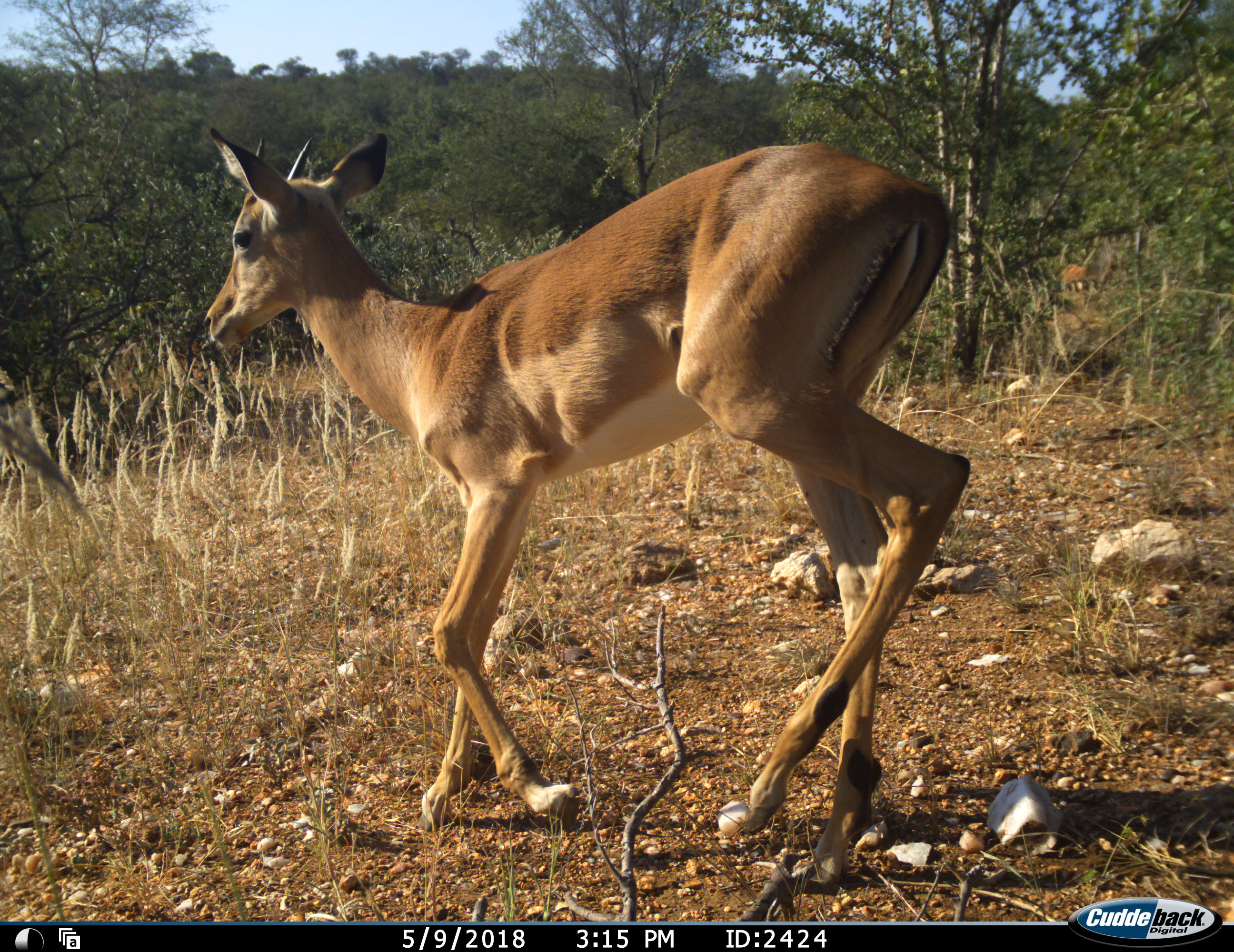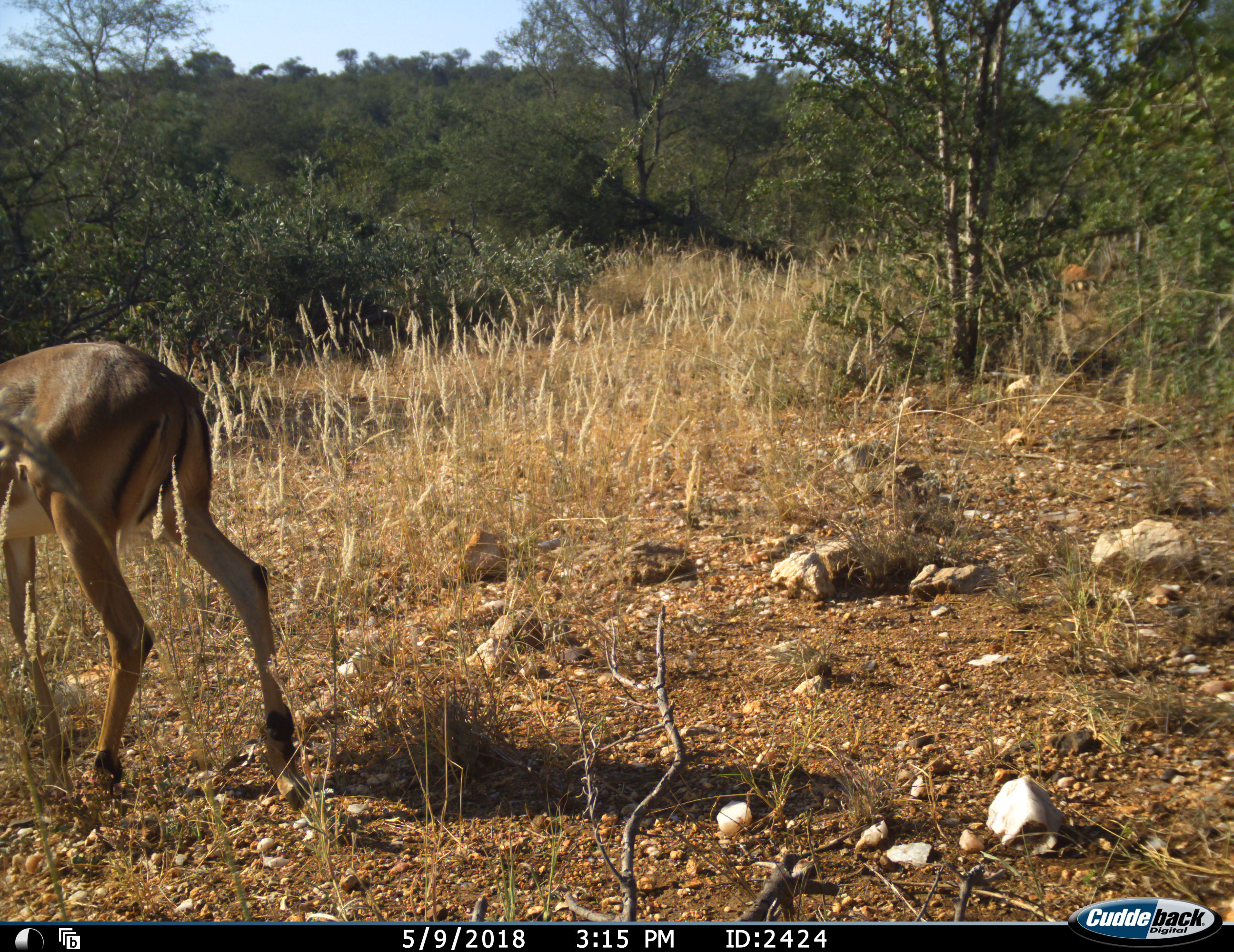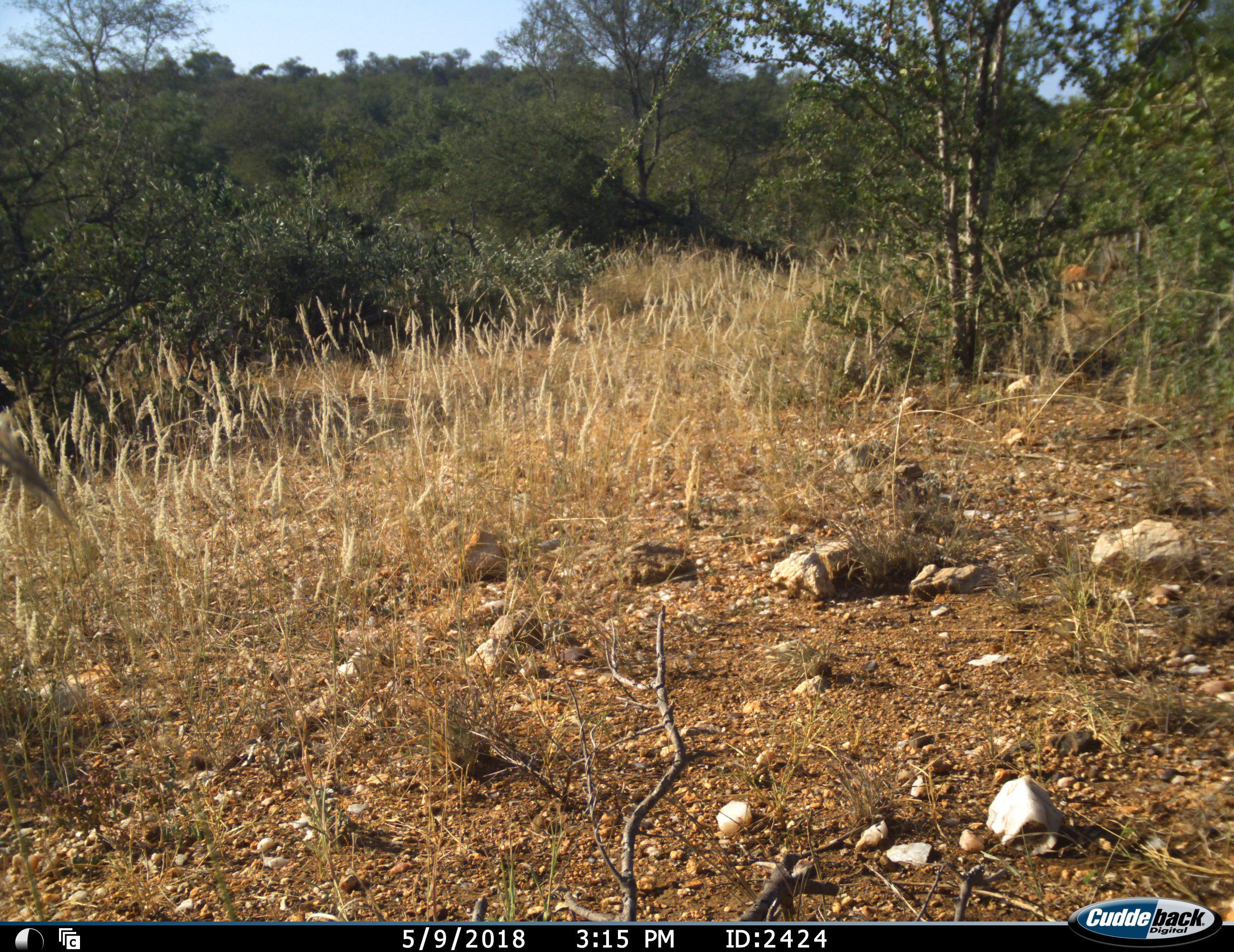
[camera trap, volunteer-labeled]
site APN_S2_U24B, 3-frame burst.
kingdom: Animalia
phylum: Chordata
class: Mammalia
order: Artiodactyla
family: Bovidae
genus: Aepyceros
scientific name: Aepyceros melampus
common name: impala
Impala (Aepyceros melampus), count 1. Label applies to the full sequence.